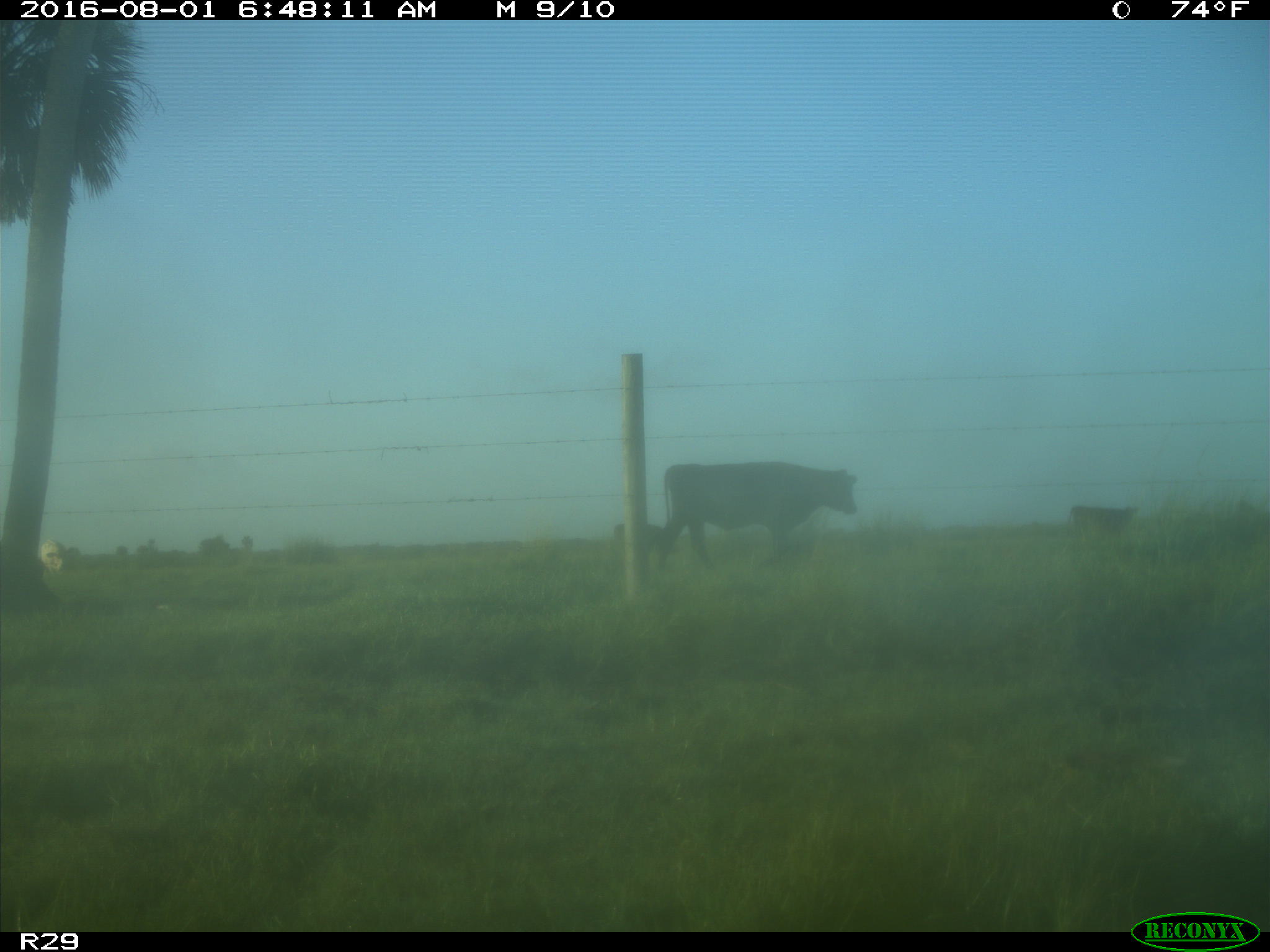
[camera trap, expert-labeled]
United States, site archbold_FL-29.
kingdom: Animalia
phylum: Chordata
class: Mammalia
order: Artiodactyla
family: Bovidae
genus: Bos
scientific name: Bos taurus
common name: domestic cow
Bos taurus (domestic cow).